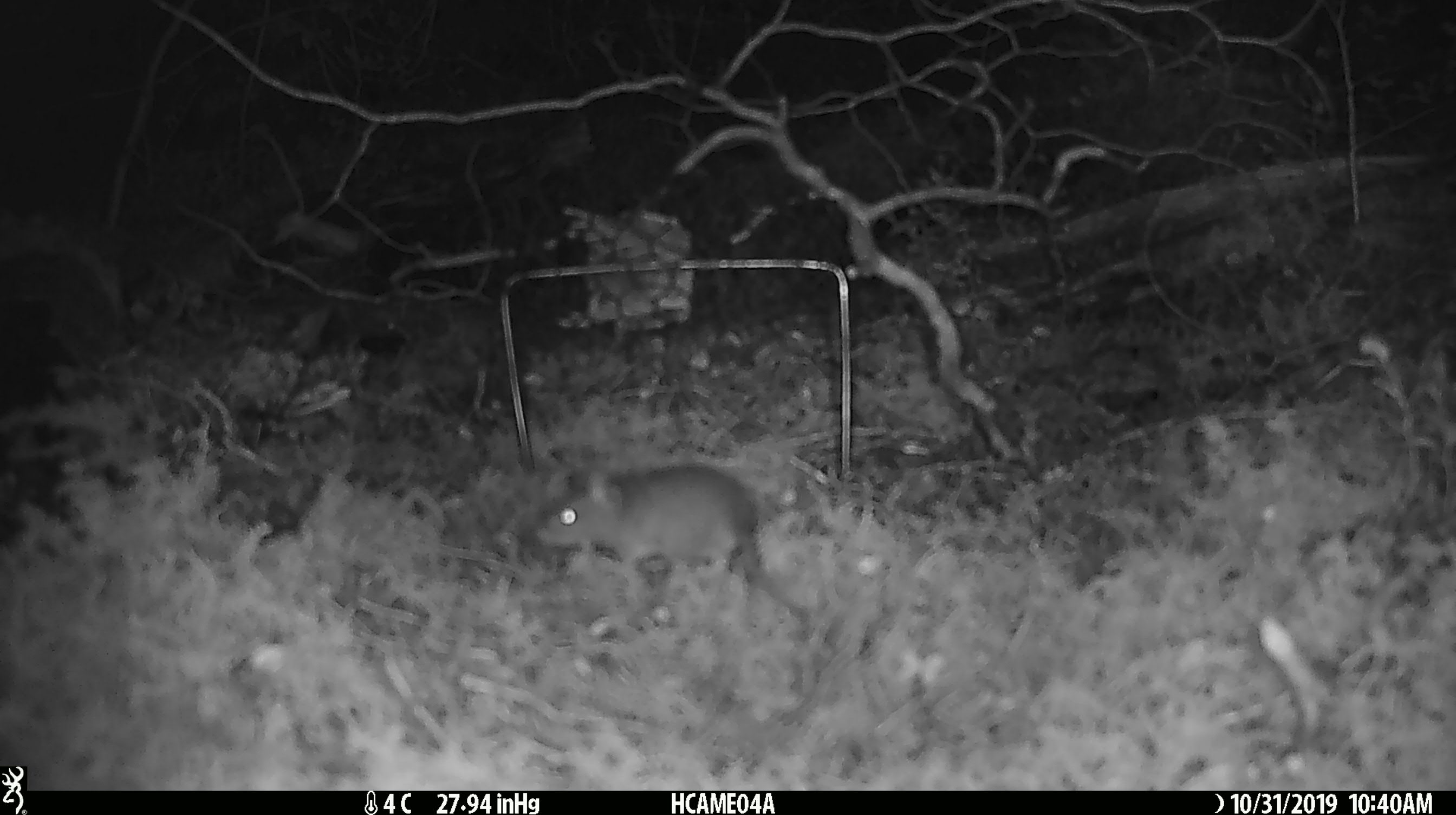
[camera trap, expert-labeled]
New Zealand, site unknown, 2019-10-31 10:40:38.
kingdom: Animalia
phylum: Chordata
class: Mammalia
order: Rodentia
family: Muridae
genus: Mus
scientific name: Mus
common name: mouse